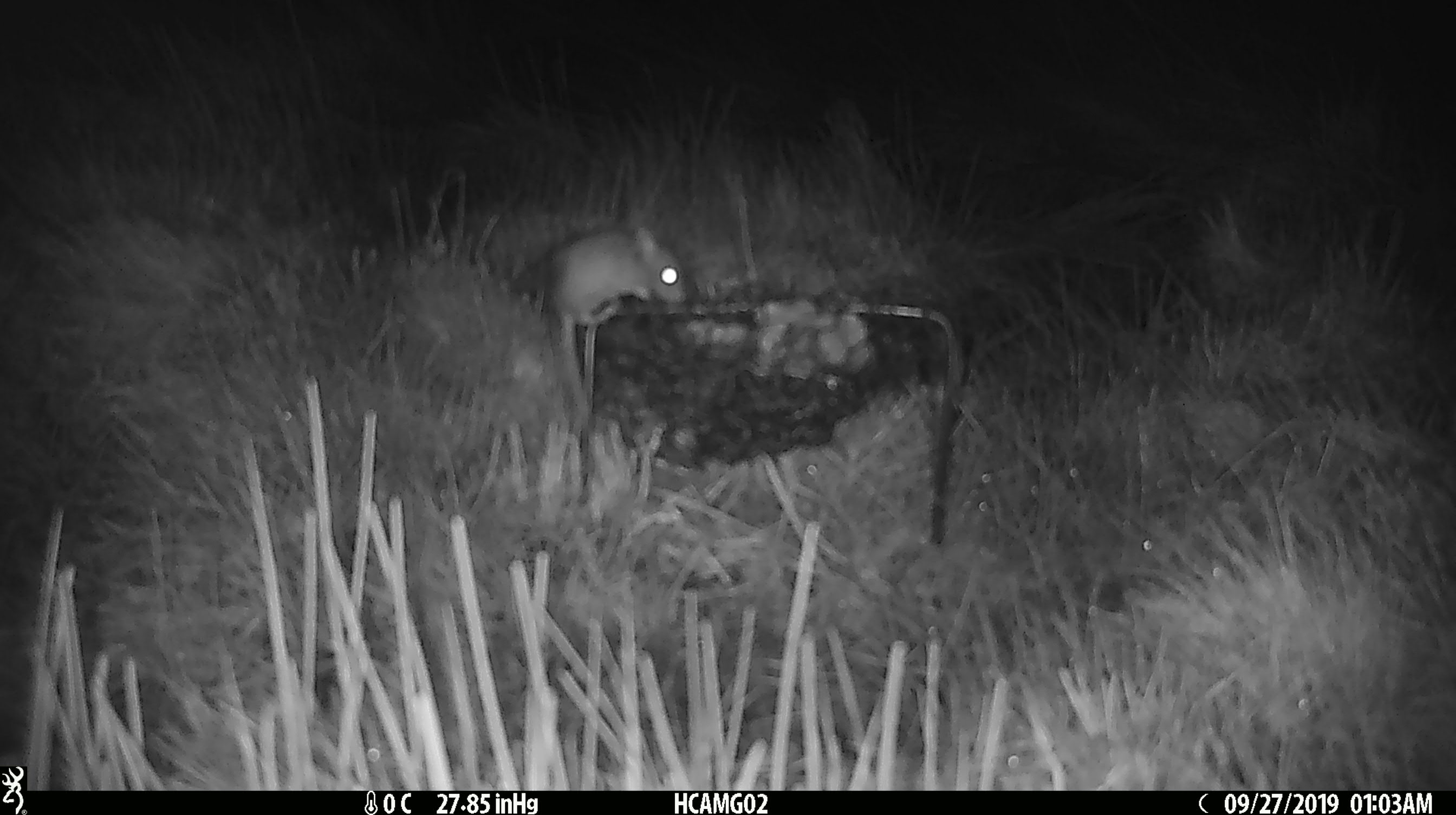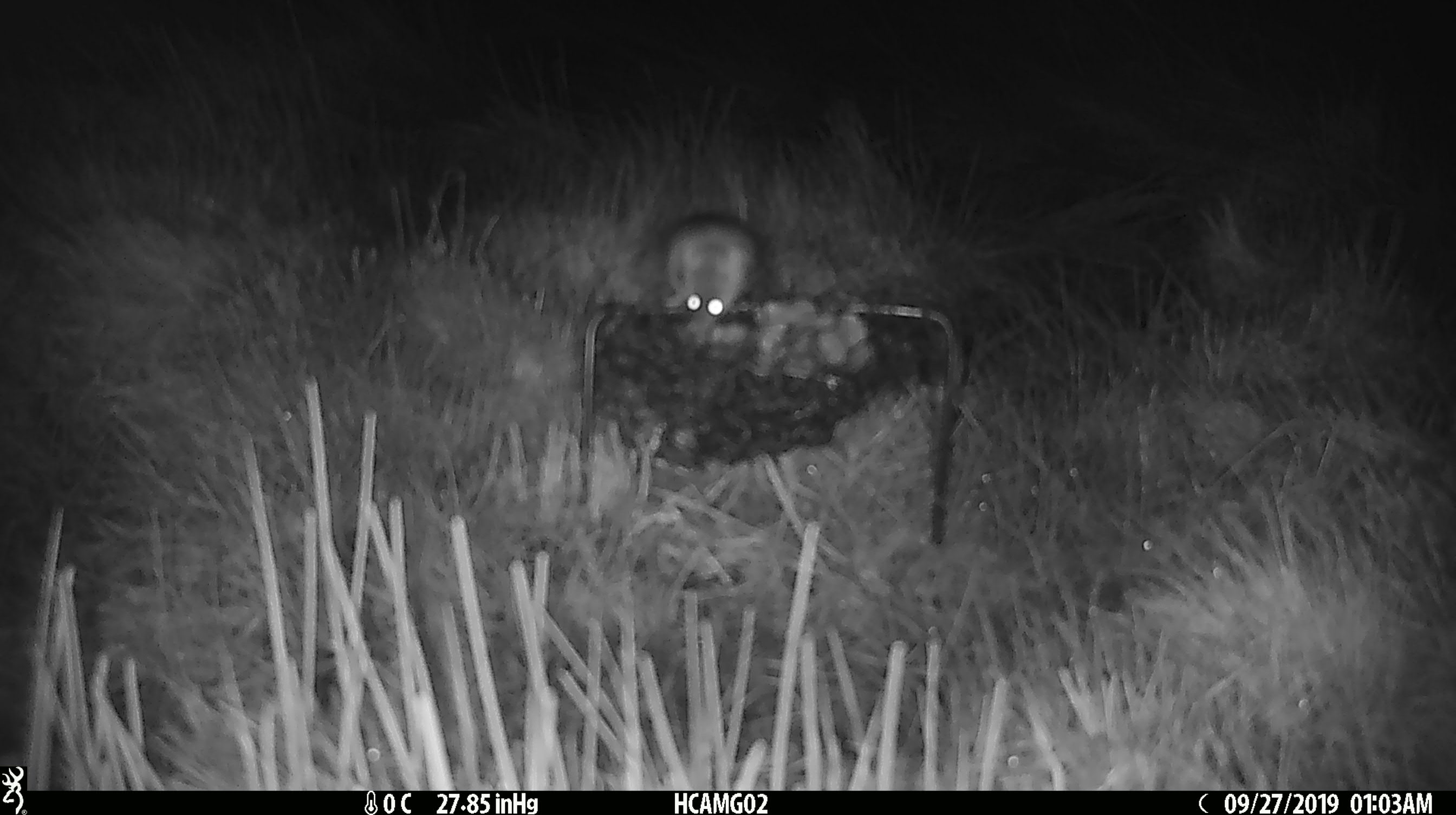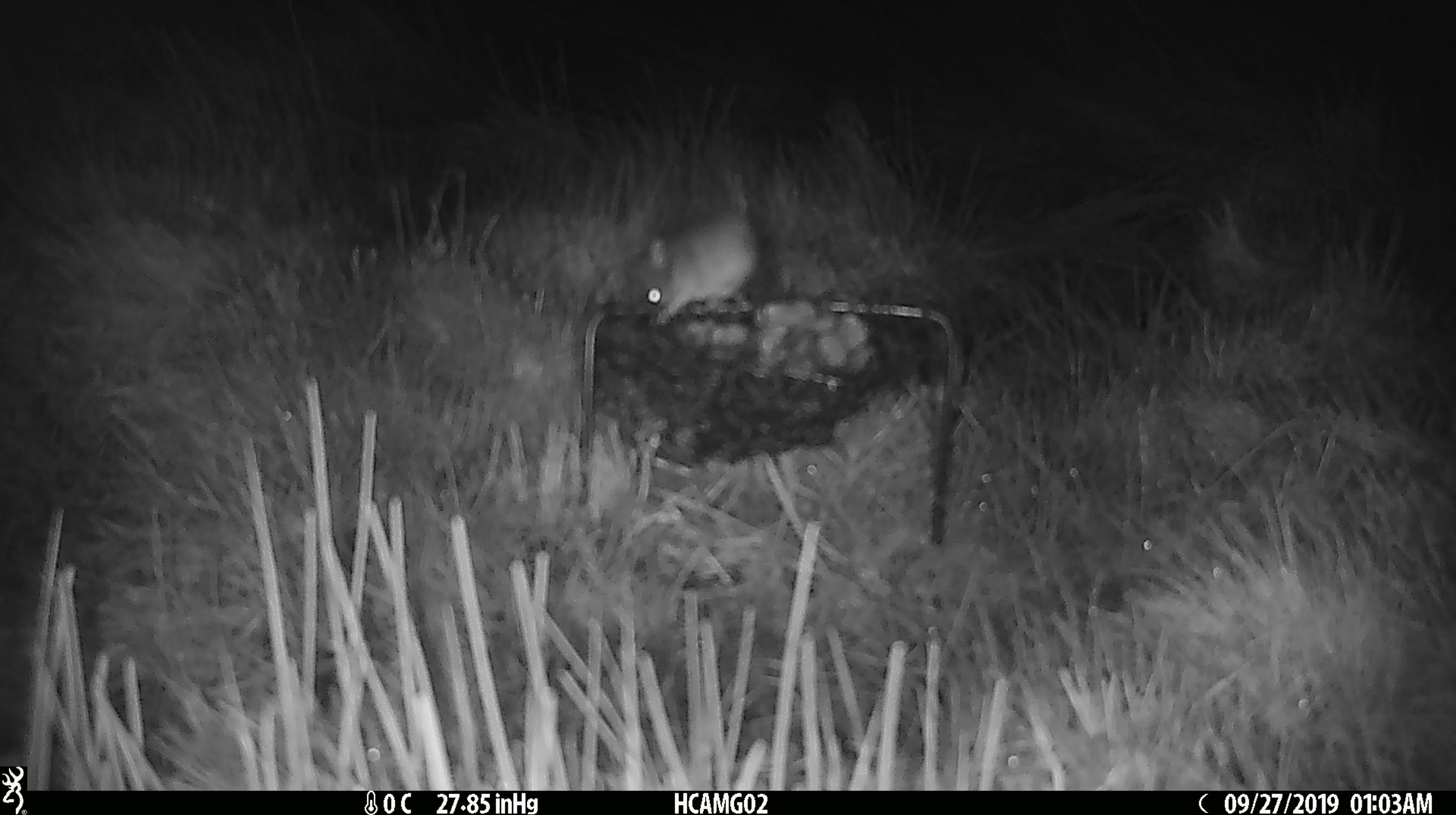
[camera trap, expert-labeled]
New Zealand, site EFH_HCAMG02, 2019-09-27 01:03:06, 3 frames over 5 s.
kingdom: Animalia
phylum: Chordata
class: Mammalia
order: Rodentia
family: Muridae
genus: Mus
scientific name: Mus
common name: mouse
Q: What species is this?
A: Mouse (Mus).